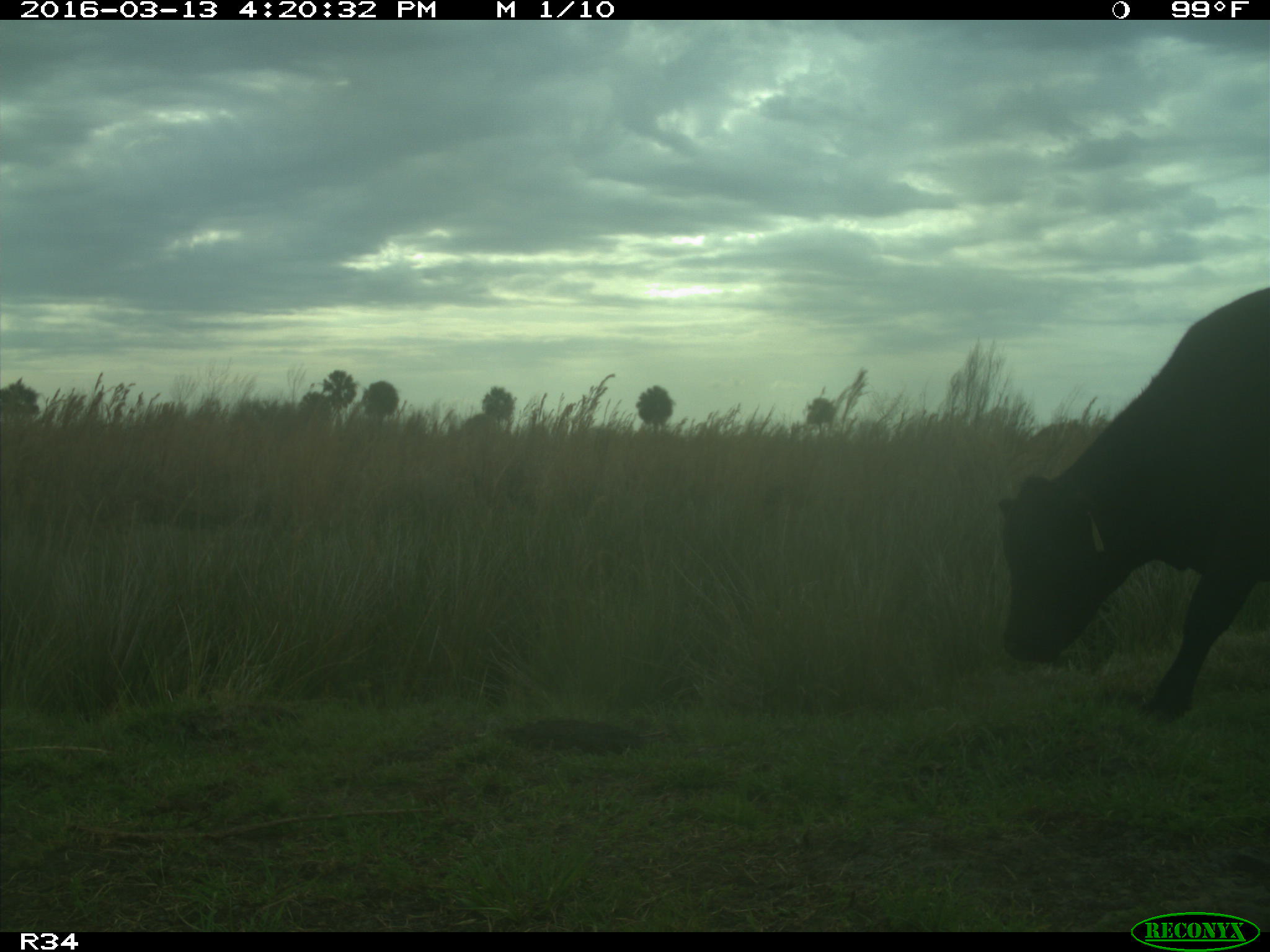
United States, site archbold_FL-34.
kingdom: Animalia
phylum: Chordata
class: Mammalia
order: Artiodactyla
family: Bovidae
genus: Bos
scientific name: Bos taurus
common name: domestic cow